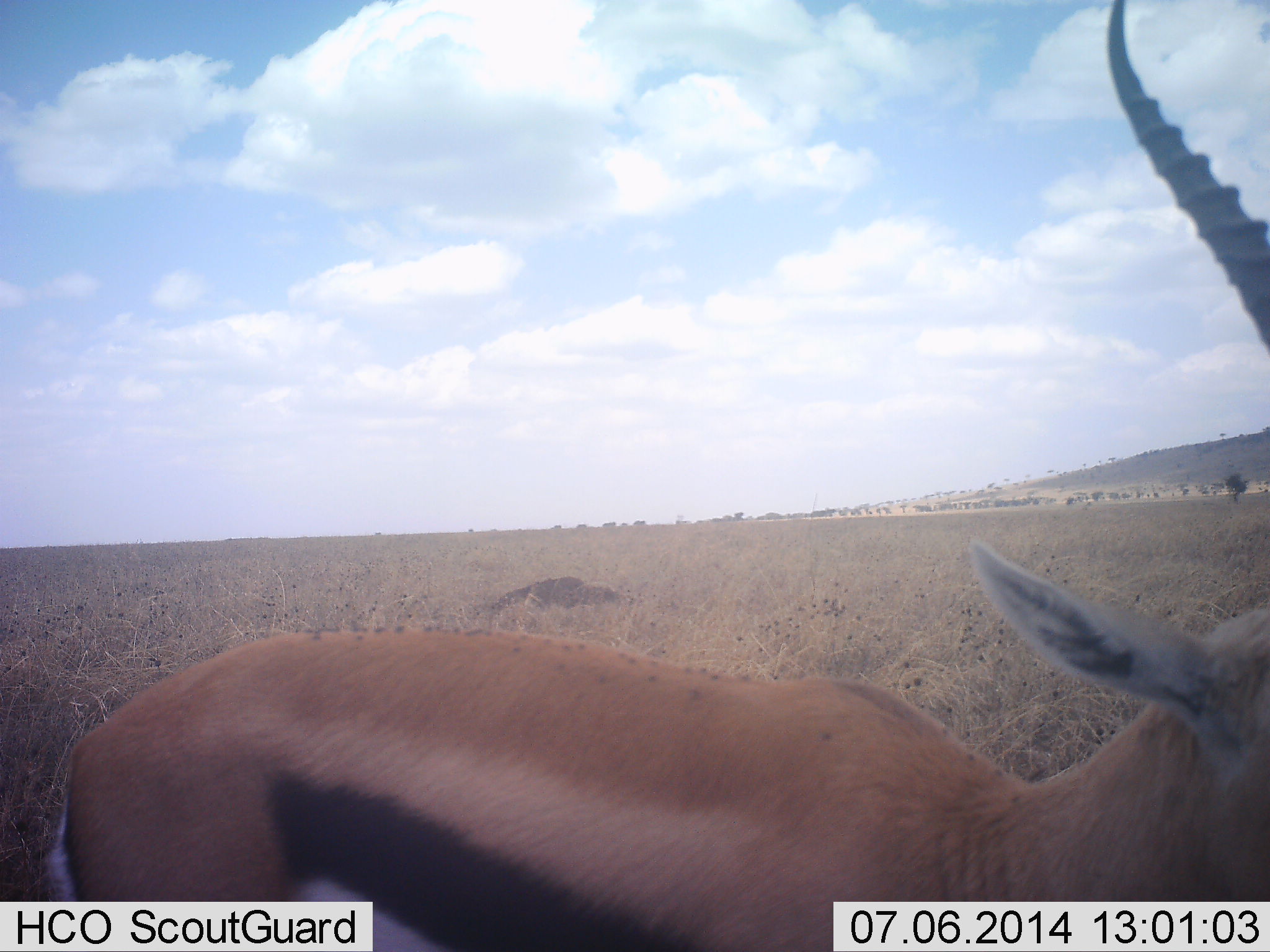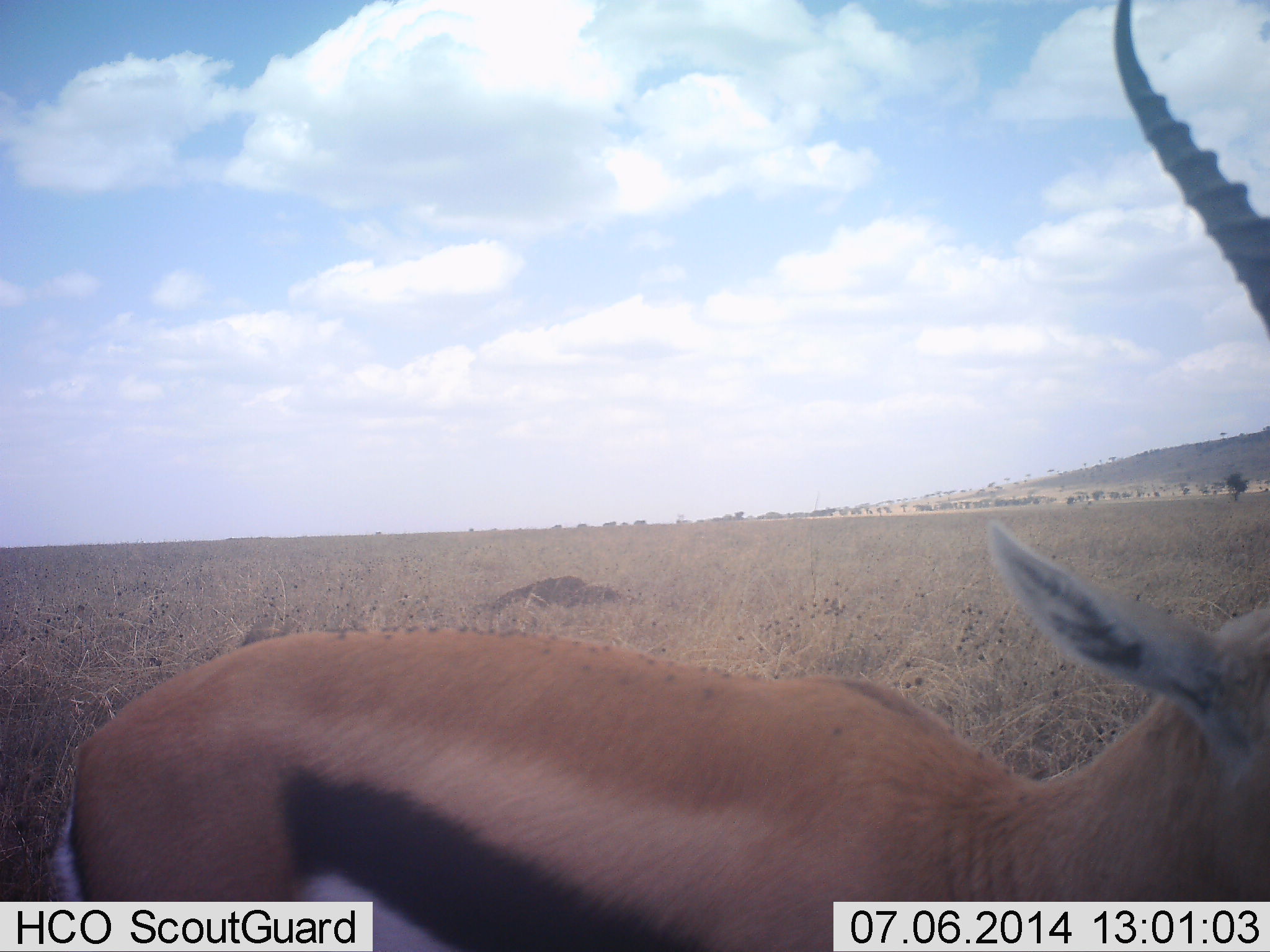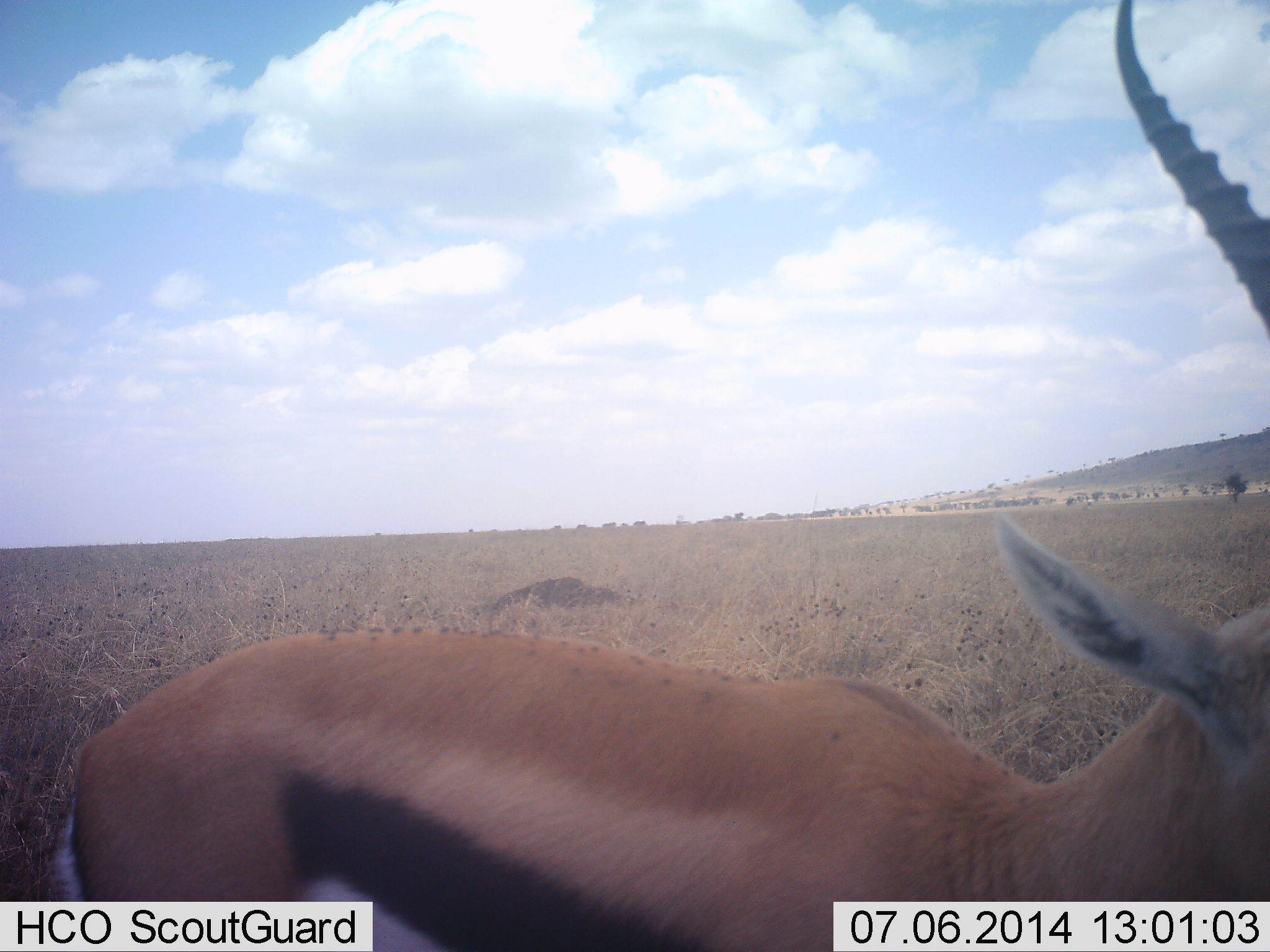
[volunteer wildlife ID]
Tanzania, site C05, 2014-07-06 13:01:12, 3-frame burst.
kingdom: Animalia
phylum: Chordata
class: Mammalia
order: Artiodactyla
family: Bovidae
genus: Eudorcas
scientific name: Eudorcas thomsonii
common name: thomson's gazelle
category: gazellethomsons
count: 1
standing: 90%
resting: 0%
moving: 0%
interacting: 10%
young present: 0%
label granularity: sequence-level